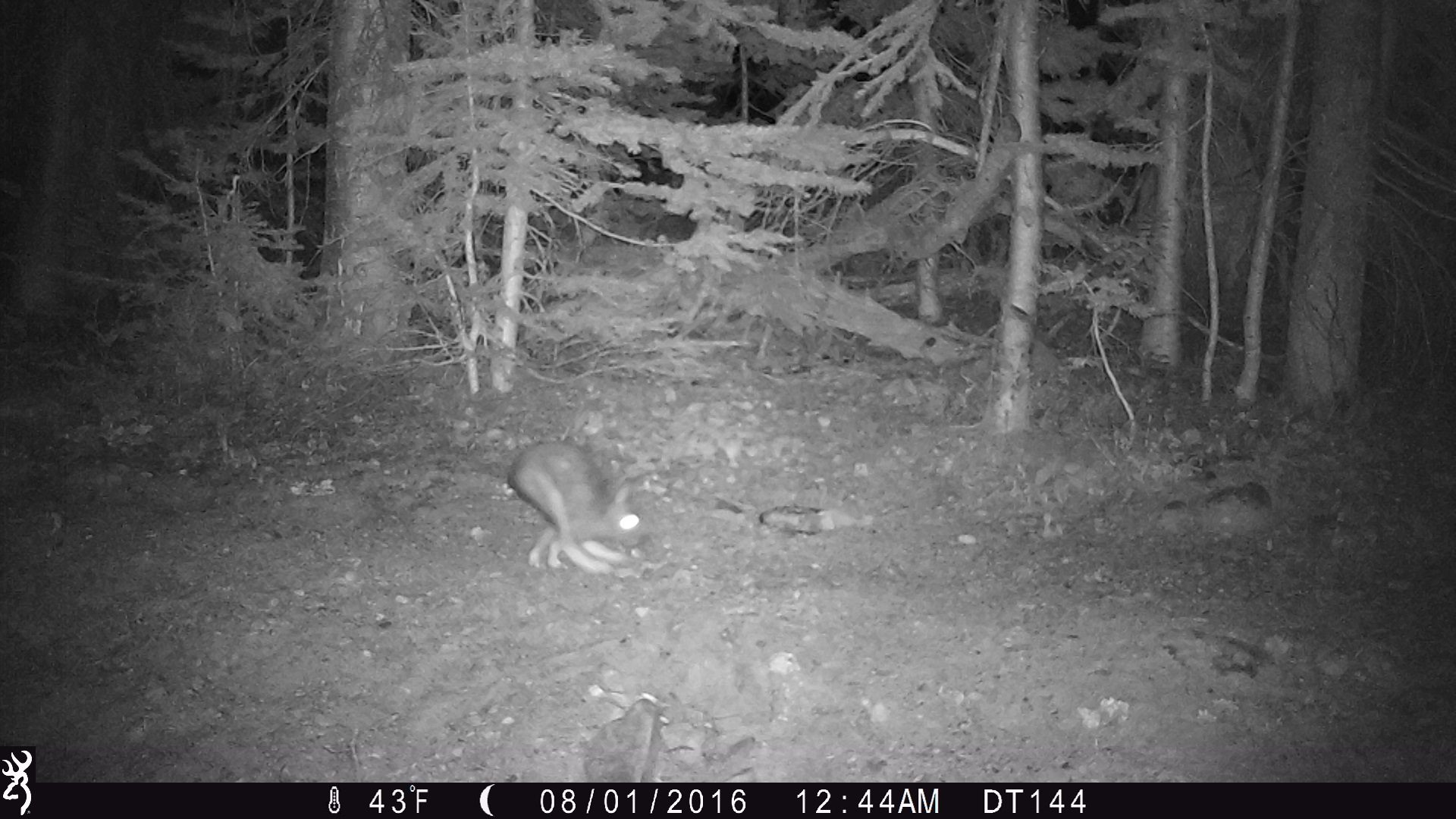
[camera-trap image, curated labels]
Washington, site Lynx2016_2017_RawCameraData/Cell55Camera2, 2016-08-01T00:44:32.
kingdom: Animalia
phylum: Chordata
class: Mammalia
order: Lagomorpha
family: Leporidae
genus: Lepus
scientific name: Lepus americanus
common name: snowshoe hare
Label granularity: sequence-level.